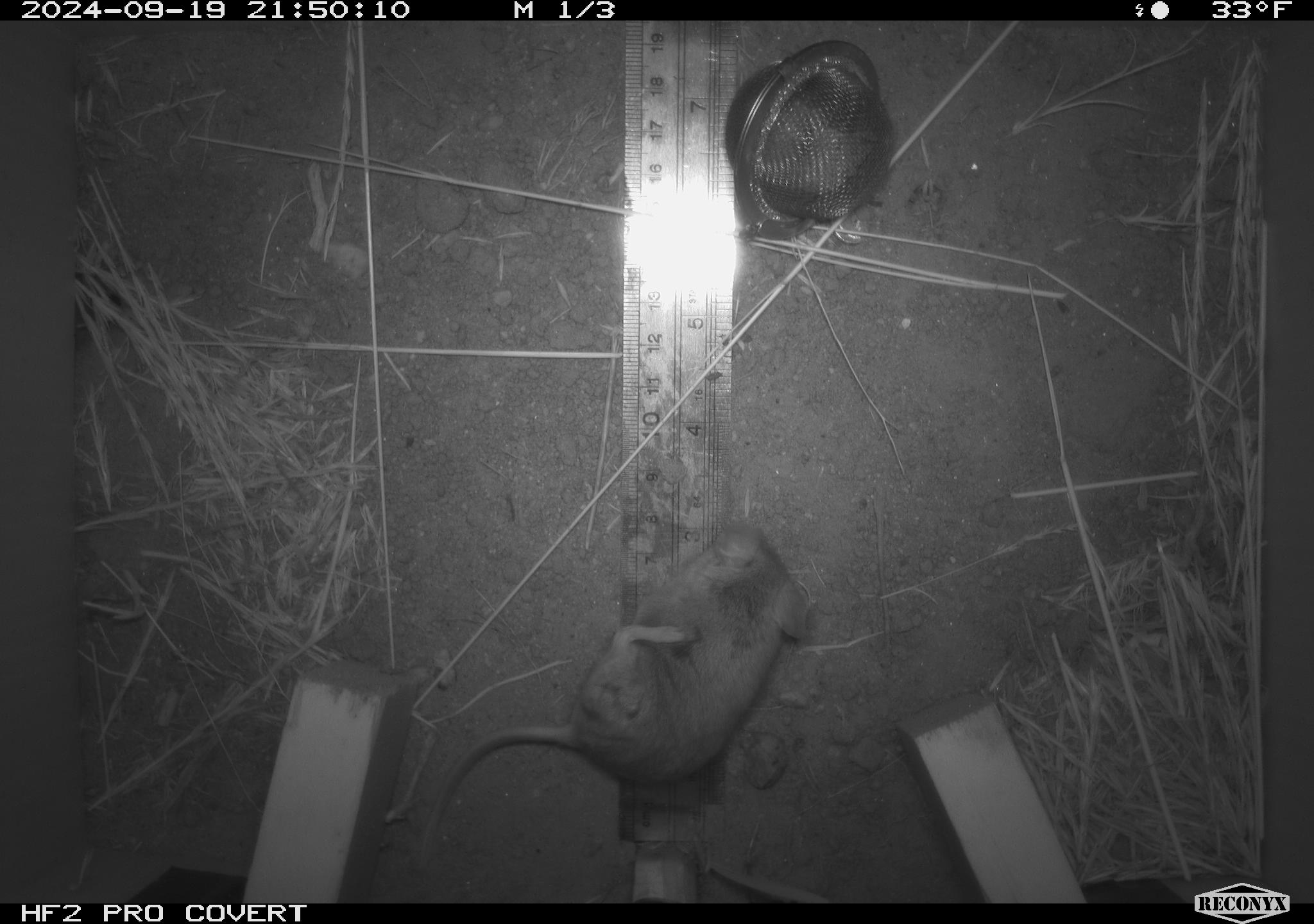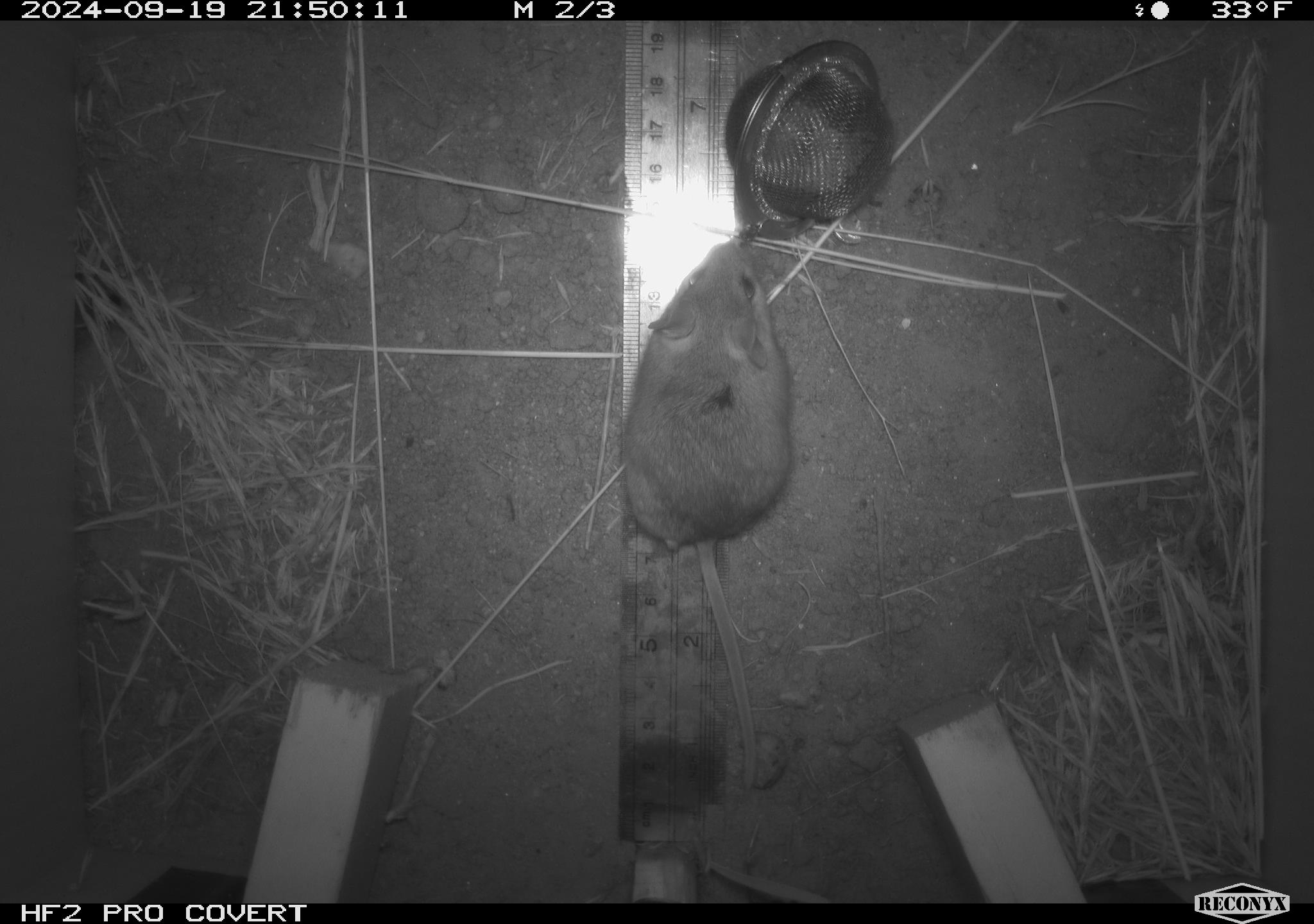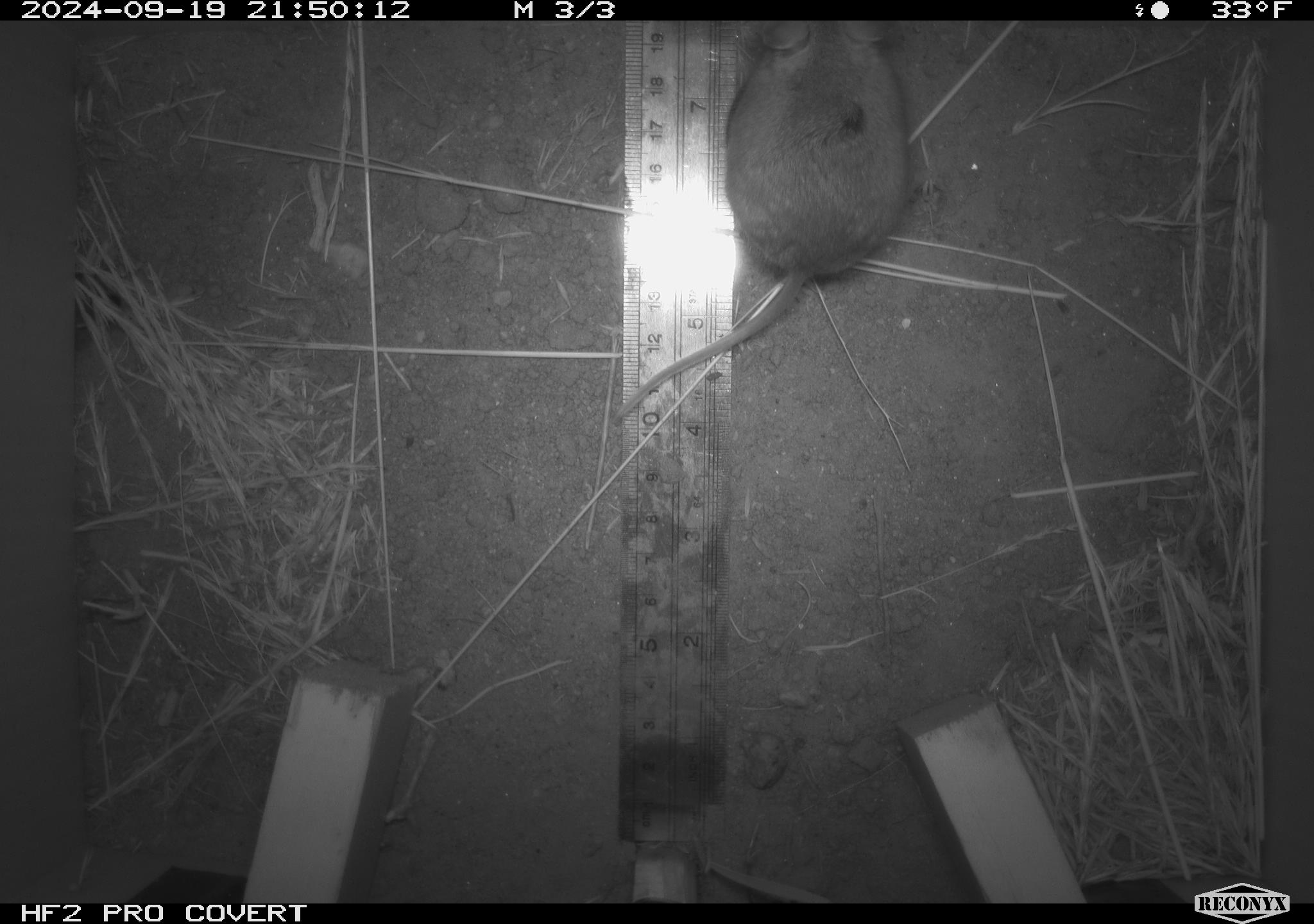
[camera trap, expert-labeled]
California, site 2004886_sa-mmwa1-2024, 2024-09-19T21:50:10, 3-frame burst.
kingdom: Animalia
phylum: Chordata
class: Mammalia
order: Rodentia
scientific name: Rodentia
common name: mouse species